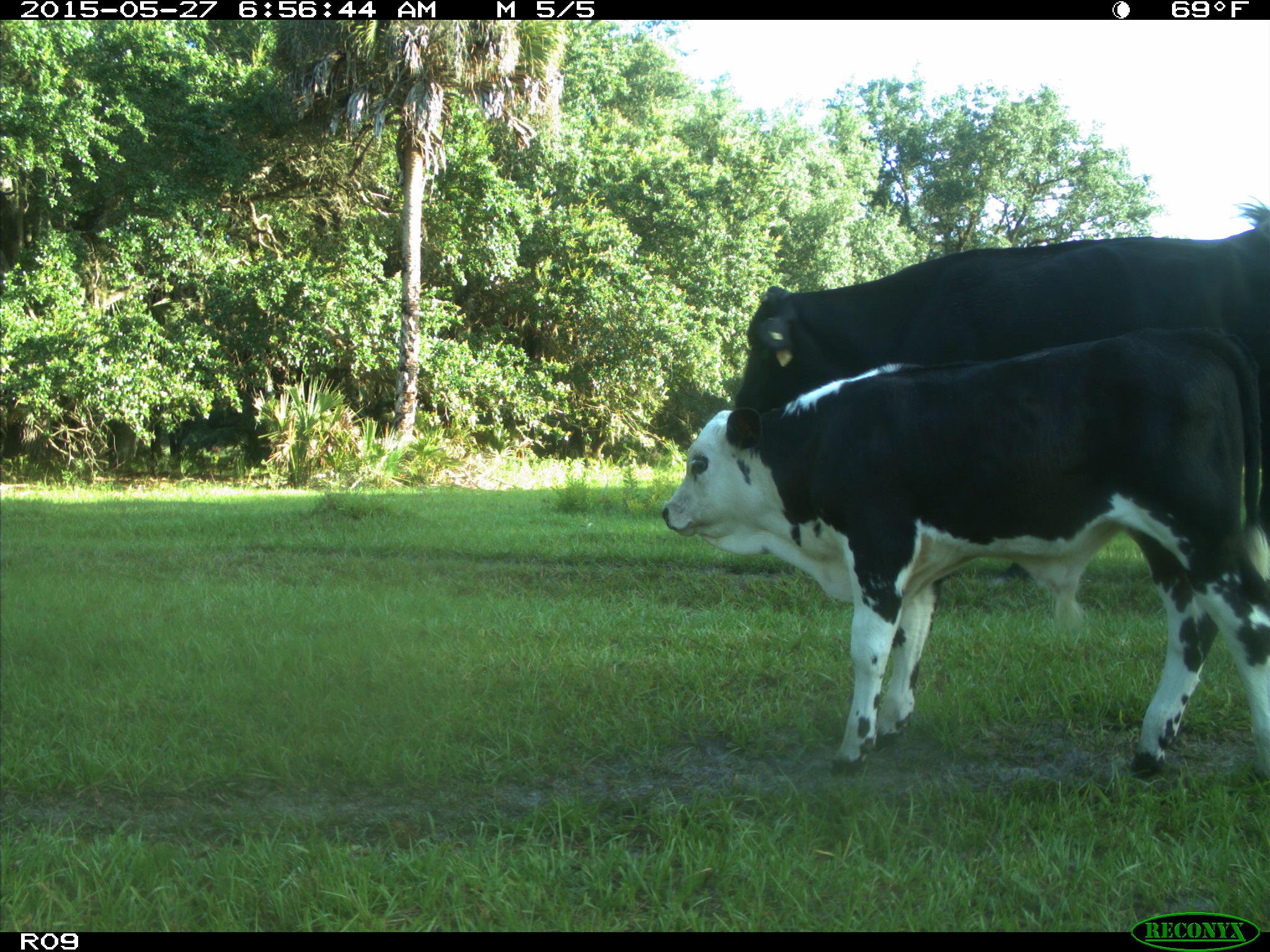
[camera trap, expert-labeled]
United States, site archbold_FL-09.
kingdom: Animalia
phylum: Chordata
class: Mammalia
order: Artiodactyla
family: Bovidae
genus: Bos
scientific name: Bos taurus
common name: domestic cow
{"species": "Bos taurus (domestic cow)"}